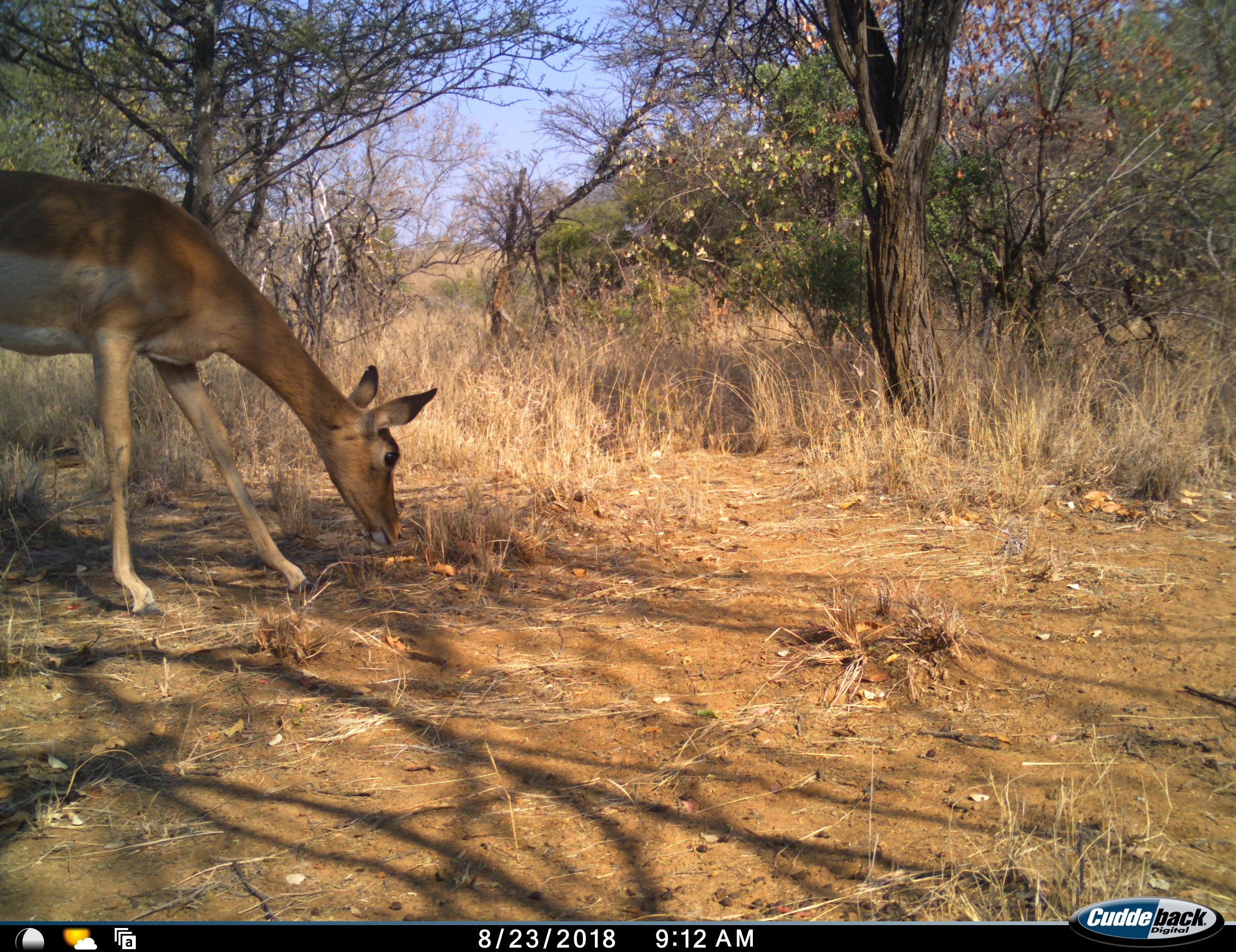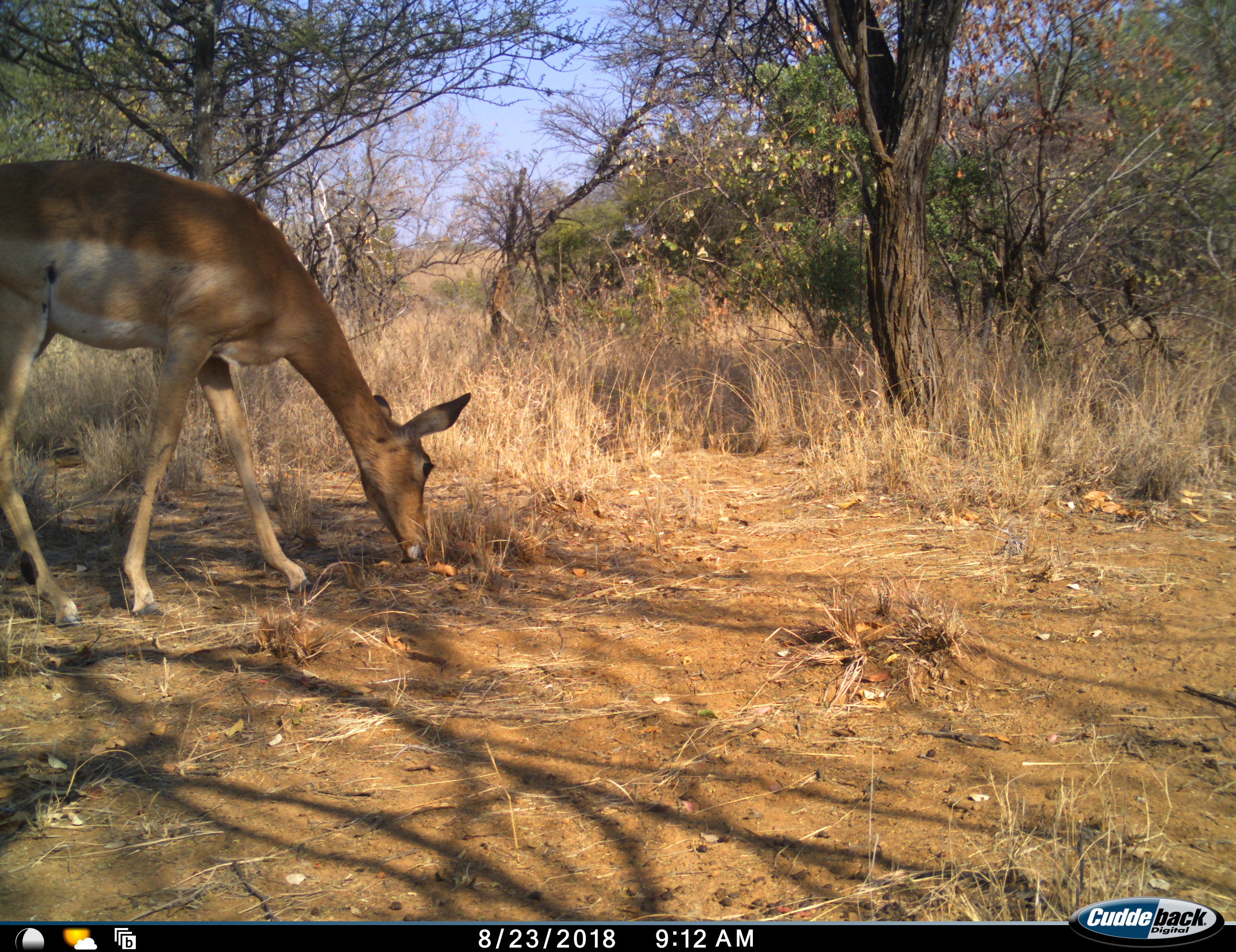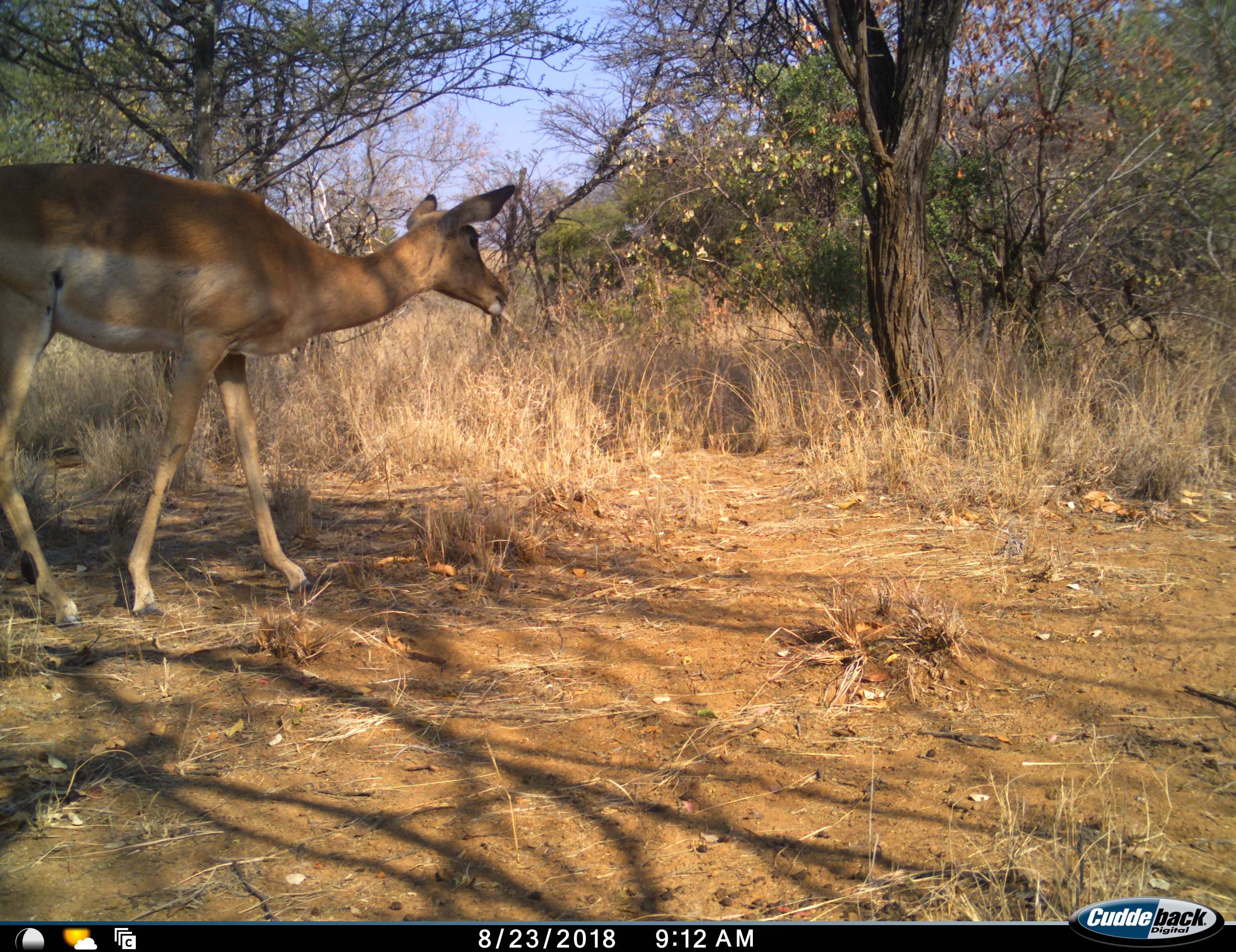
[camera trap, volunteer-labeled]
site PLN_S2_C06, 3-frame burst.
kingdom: Animalia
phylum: Chordata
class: Mammalia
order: Artiodactyla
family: Bovidae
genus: Aepyceros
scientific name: Aepyceros melampus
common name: impala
Impala (Aepyceros melampus), count 1. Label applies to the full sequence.